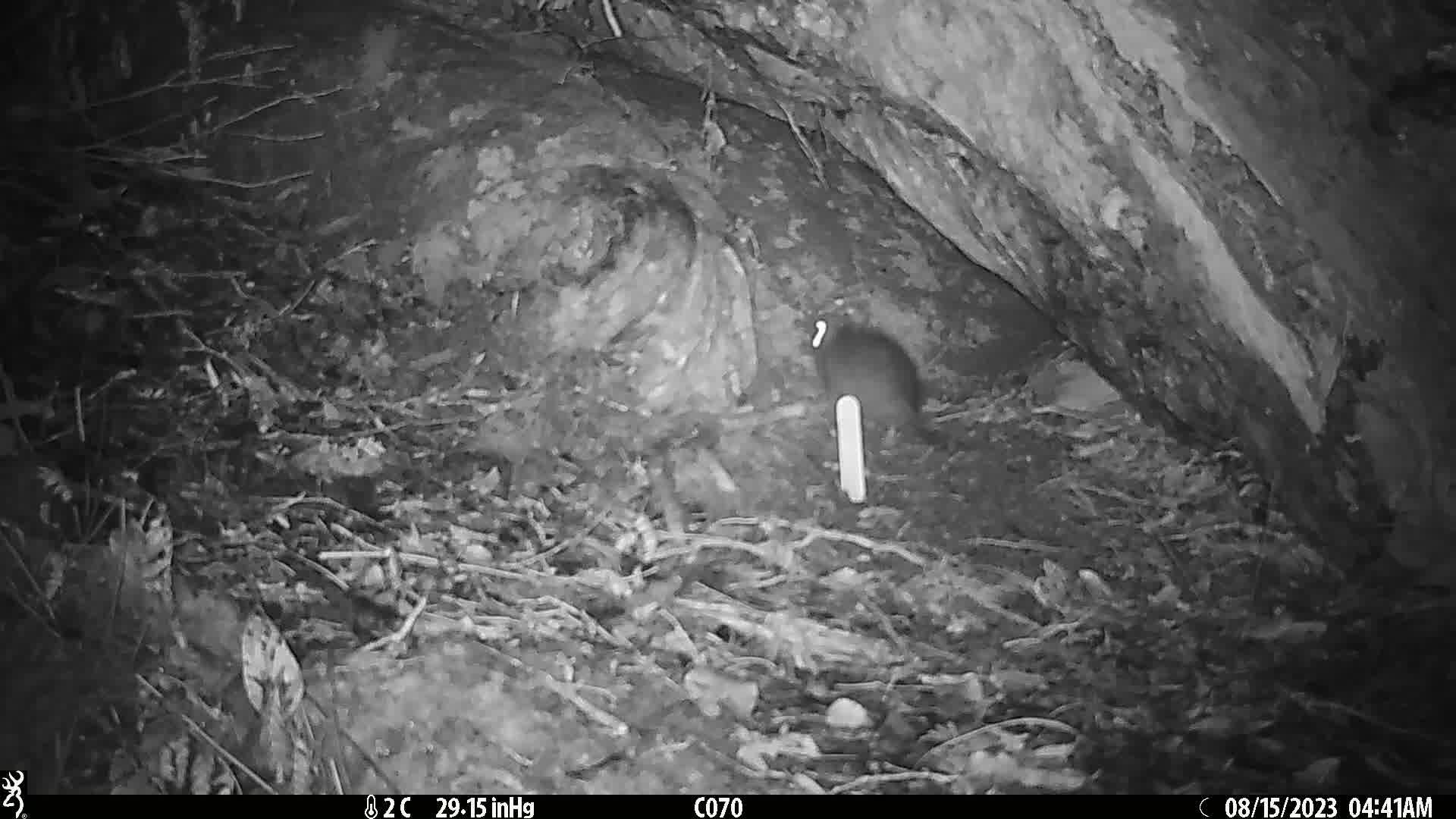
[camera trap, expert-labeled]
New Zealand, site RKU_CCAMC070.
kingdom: Animalia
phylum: Chordata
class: Mammalia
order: Rodentia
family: Muridae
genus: Rattus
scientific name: Rattus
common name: rat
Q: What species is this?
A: Rat (Rattus).